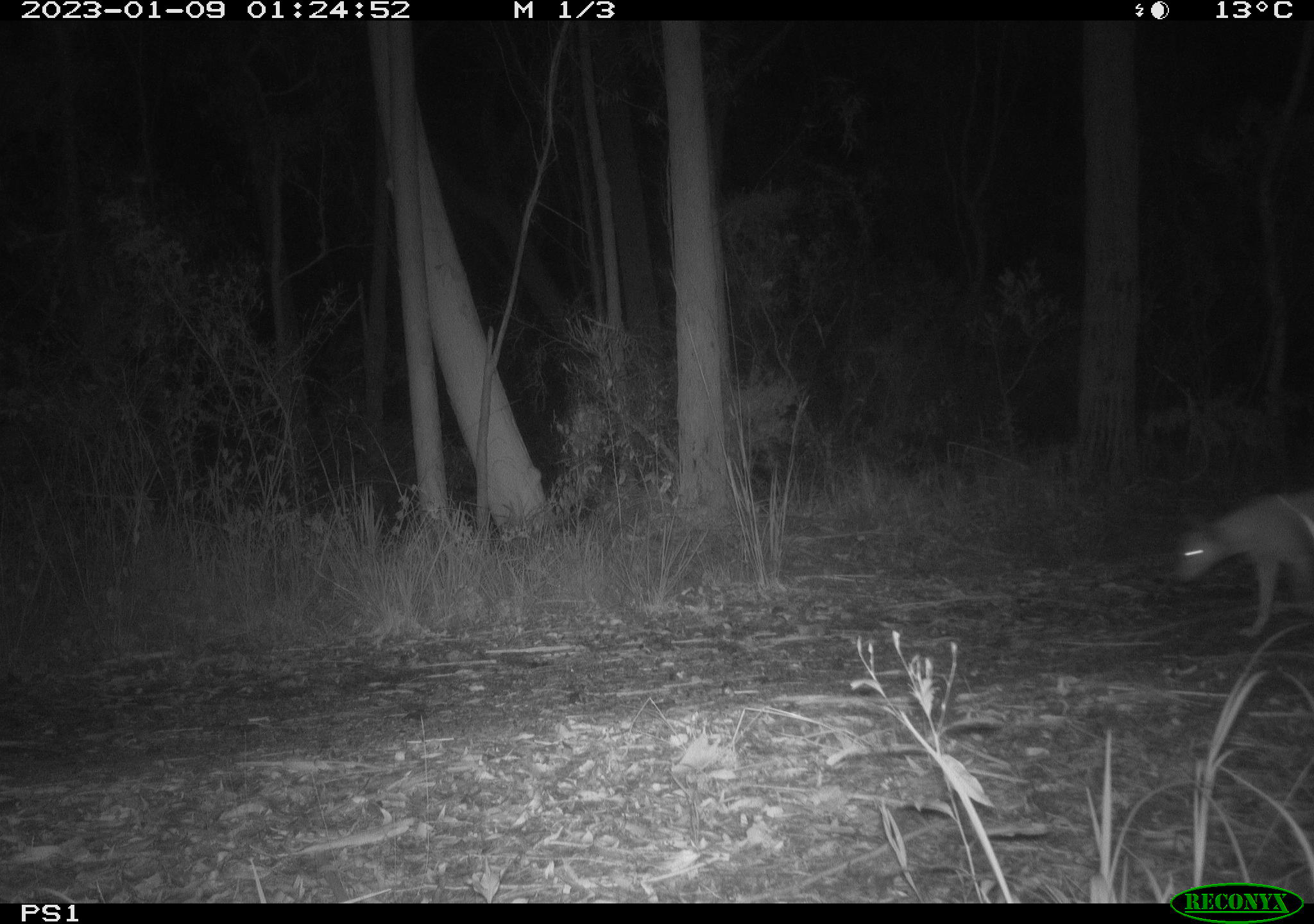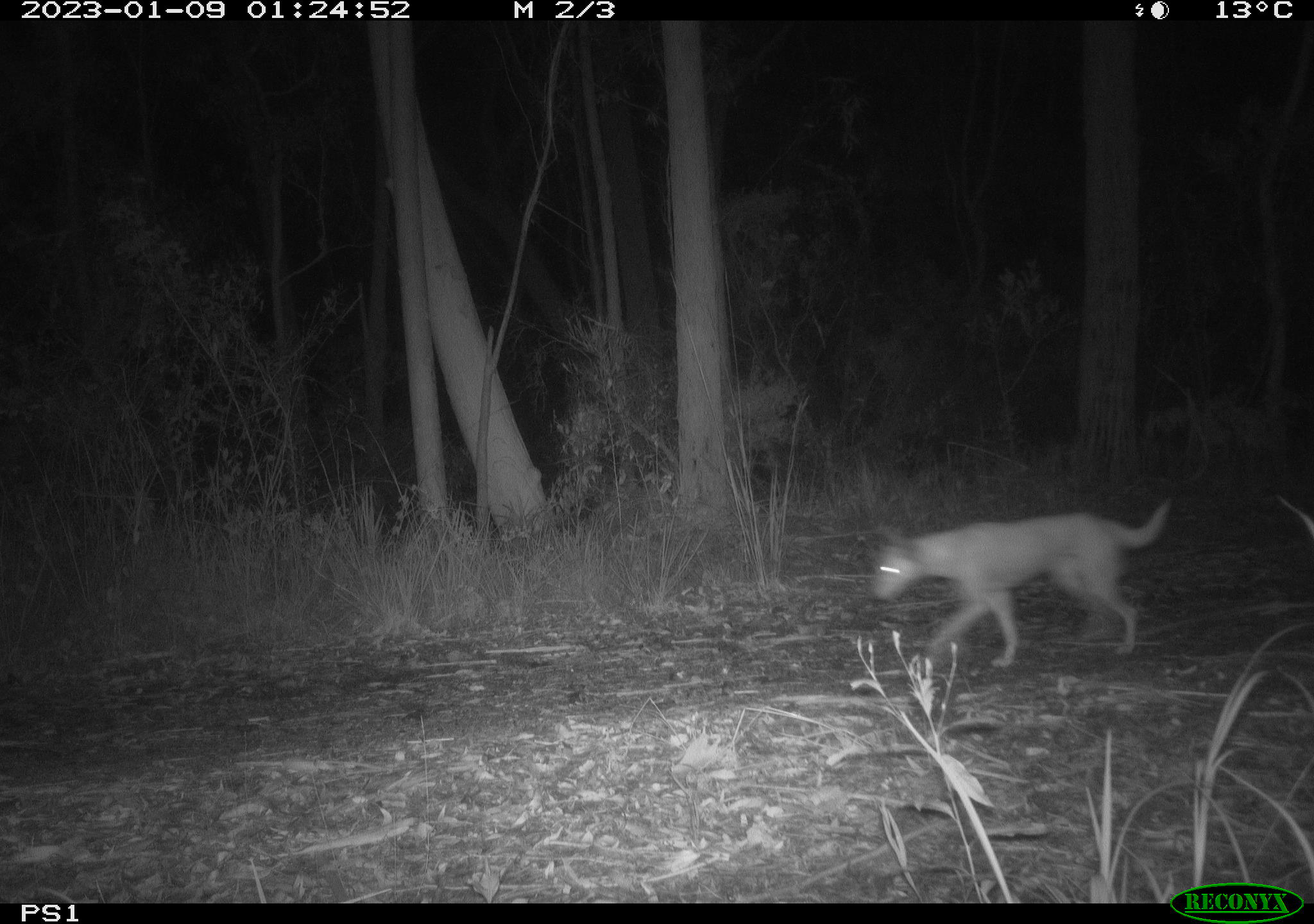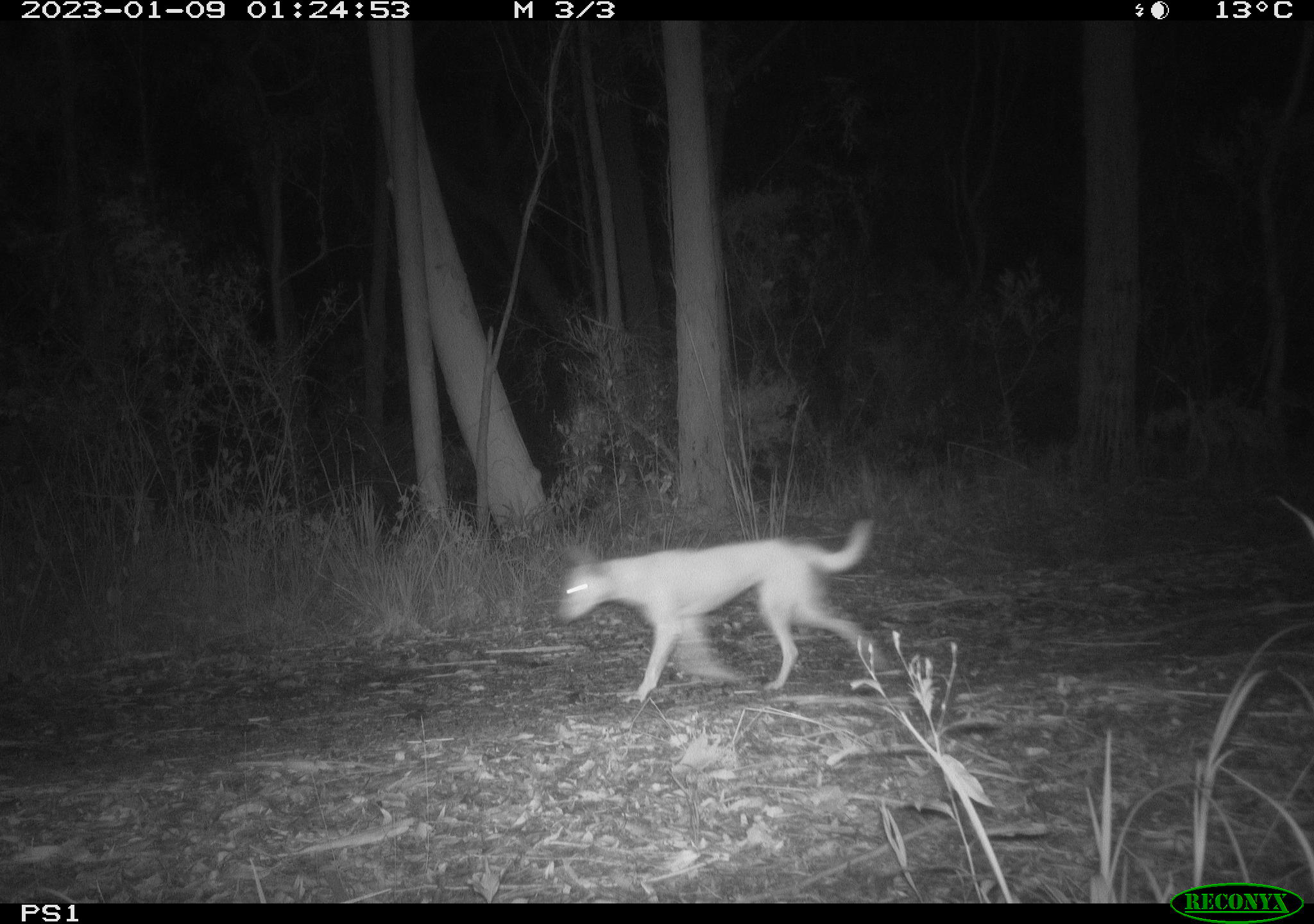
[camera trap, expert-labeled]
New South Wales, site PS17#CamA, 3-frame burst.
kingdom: Animalia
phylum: Chordata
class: Mammalia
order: Carnivora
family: Canidae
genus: Canis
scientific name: Canis familiaris dingo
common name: dingo